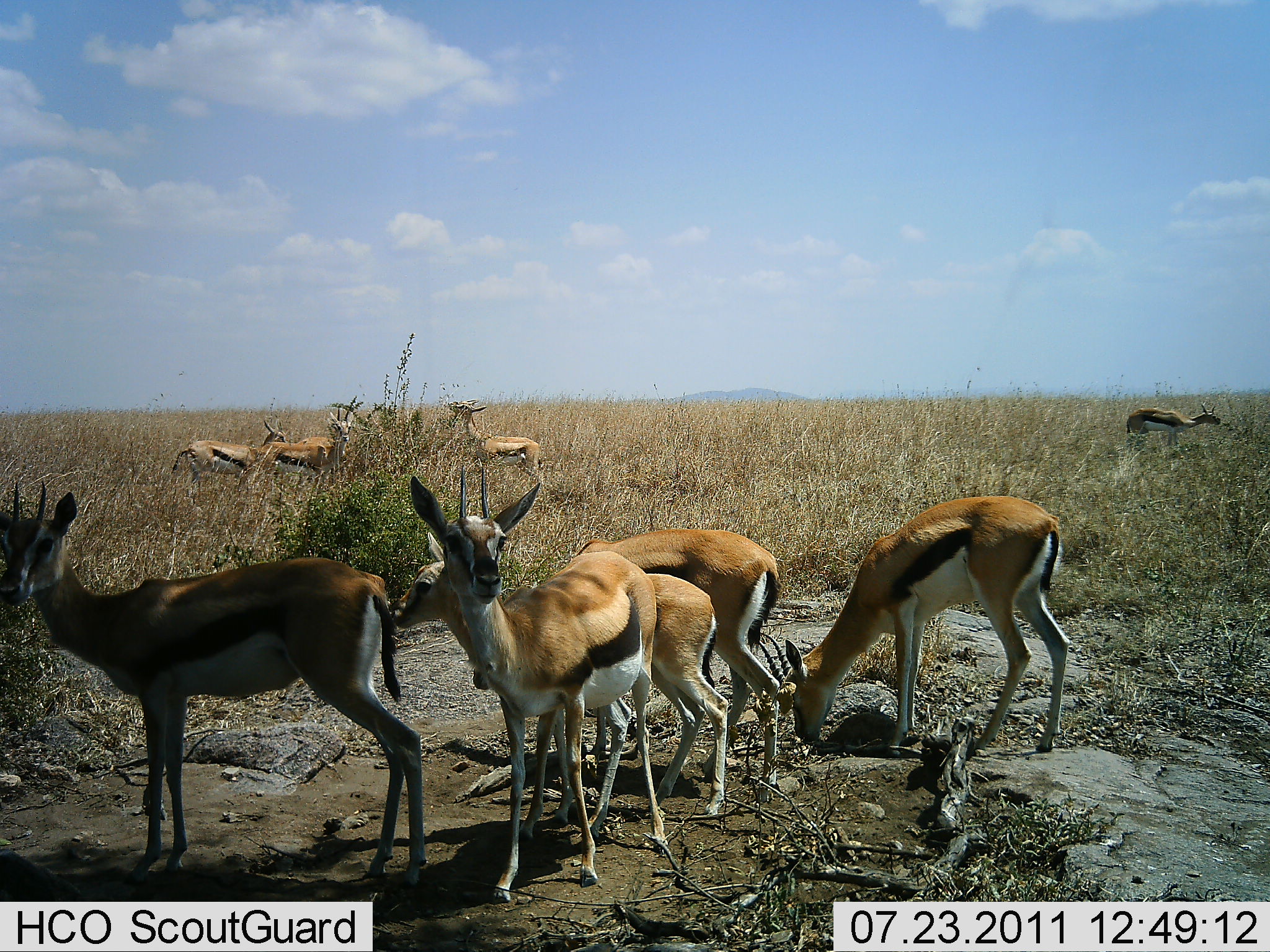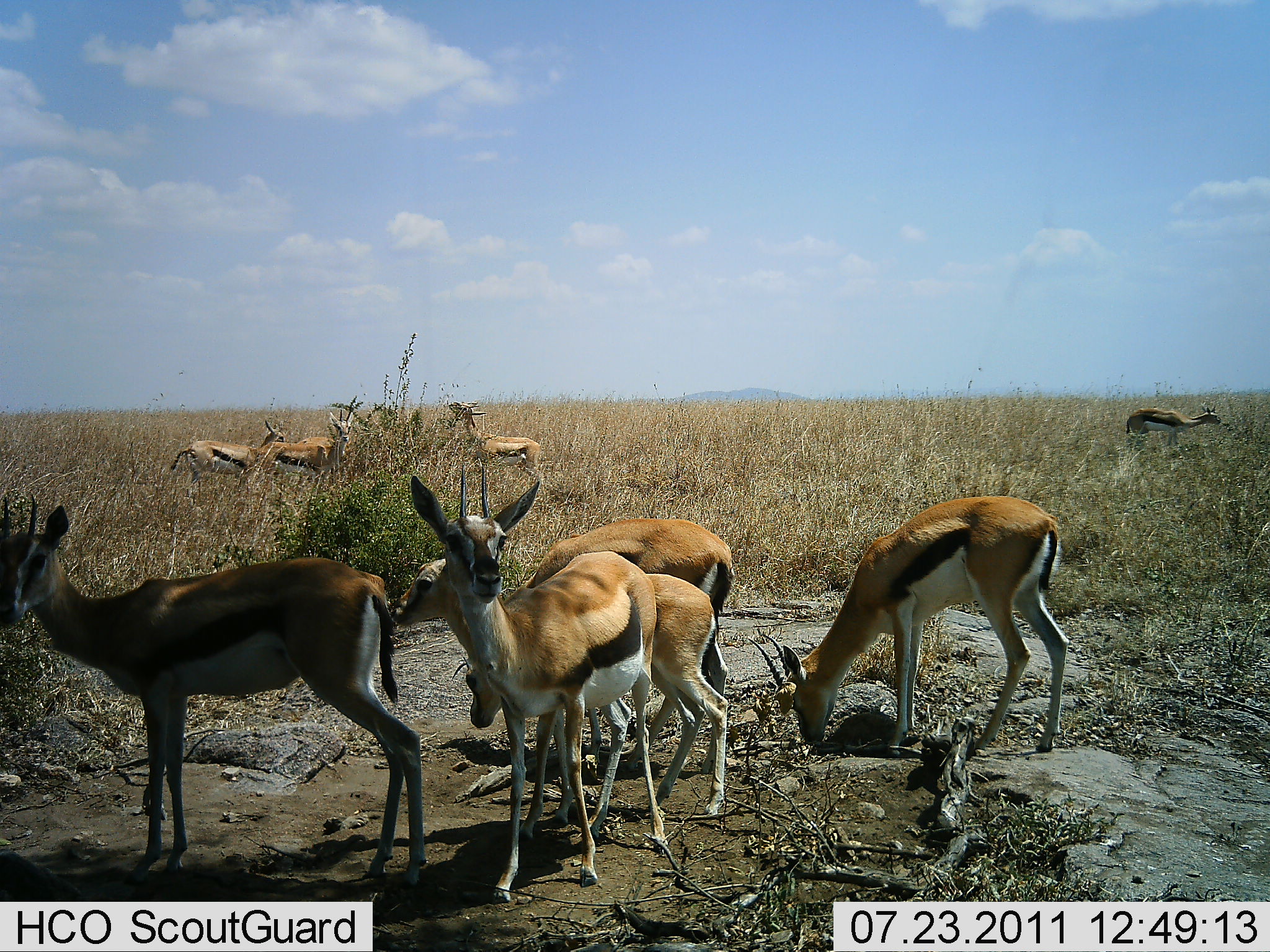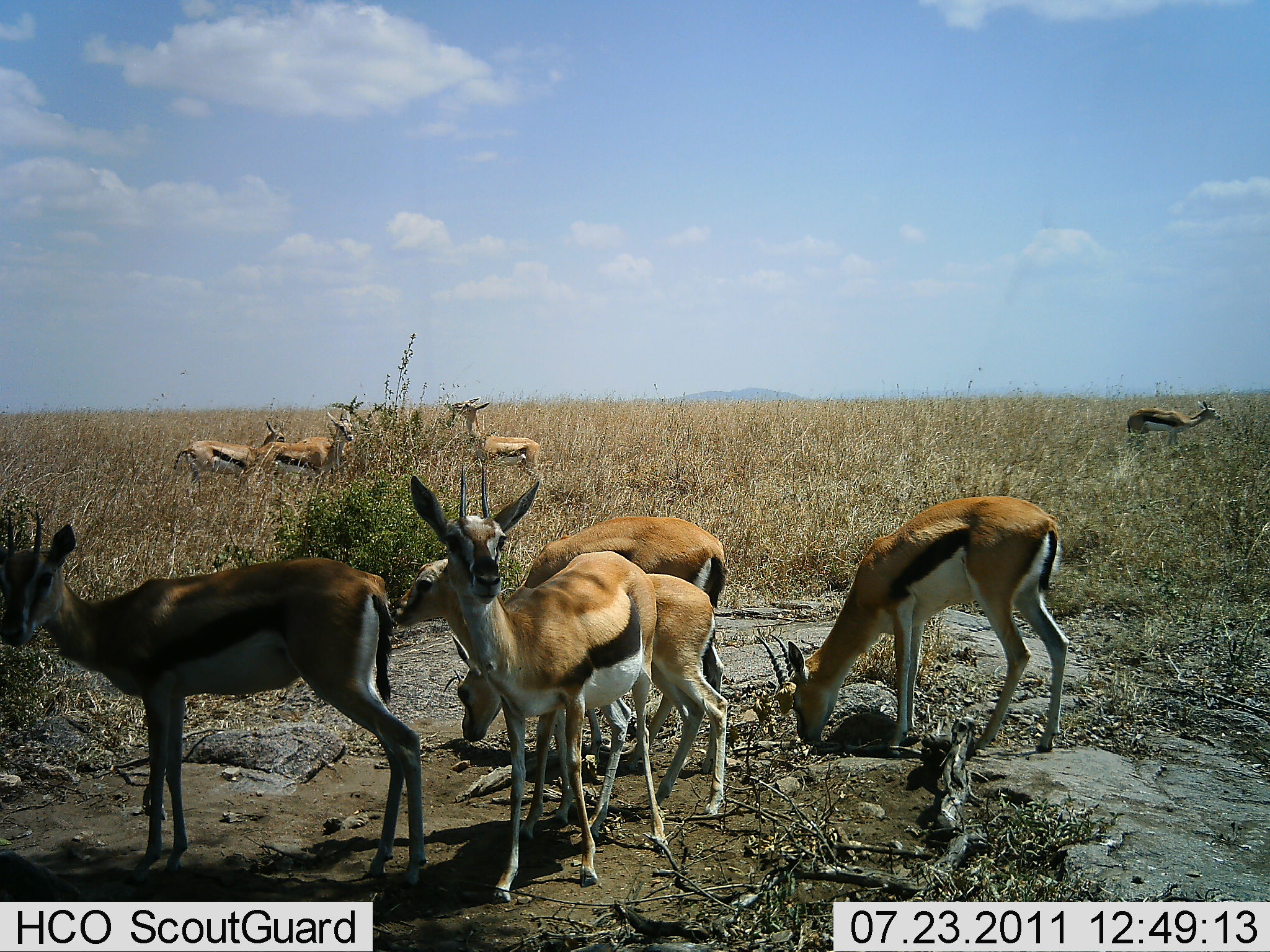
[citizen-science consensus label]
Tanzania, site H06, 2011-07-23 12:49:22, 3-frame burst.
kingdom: Animalia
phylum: Chordata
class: Mammalia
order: Artiodactyla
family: Bovidae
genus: Eudorcas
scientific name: Eudorcas thomsonii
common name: thomson's gazelle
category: gazellethomsons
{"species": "gazellethomsons (thomson's gazelle) (Eudorcas thomsonii)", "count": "10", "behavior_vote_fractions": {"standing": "87%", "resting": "7%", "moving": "7%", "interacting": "0%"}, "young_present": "20%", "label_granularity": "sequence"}